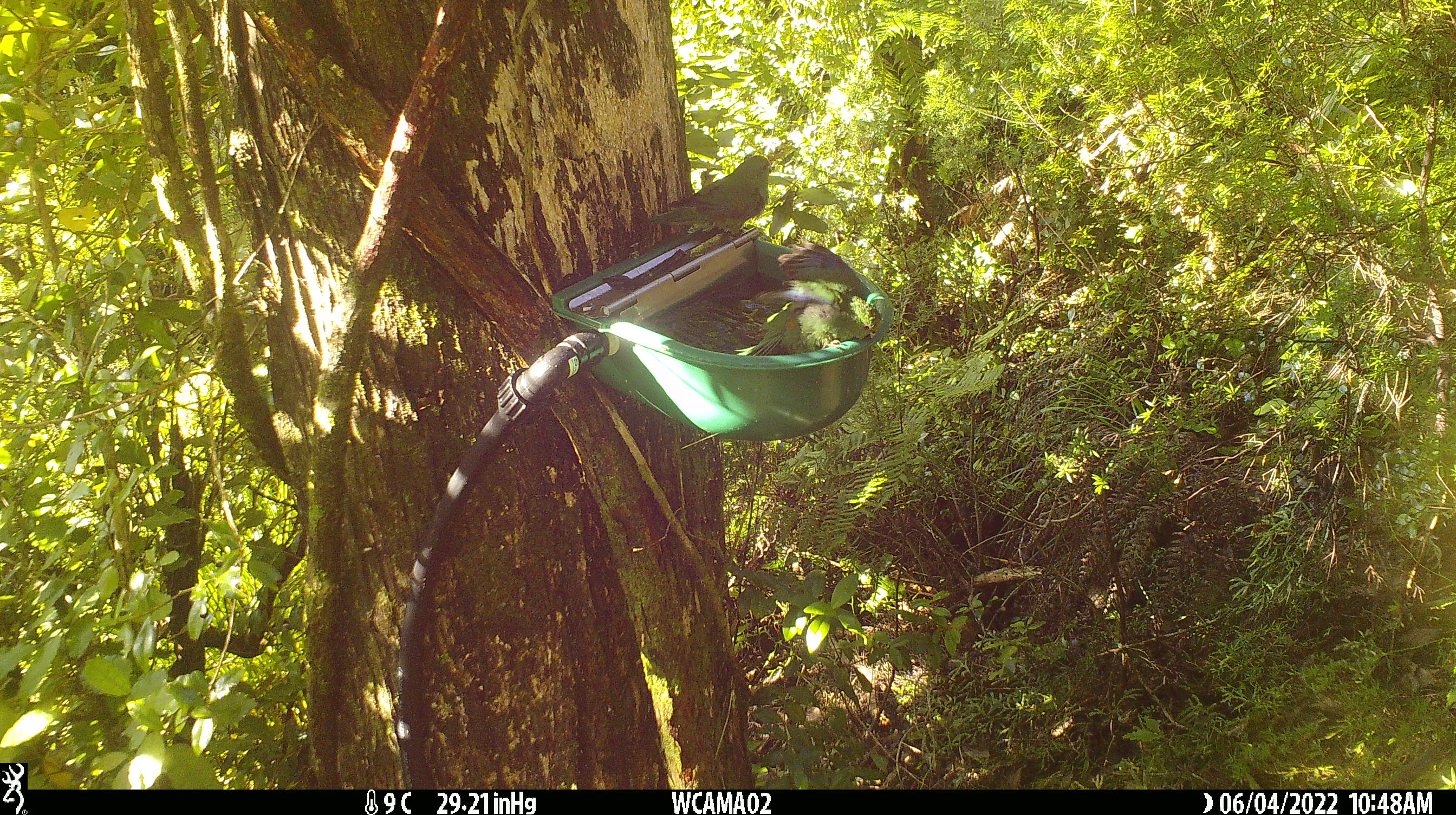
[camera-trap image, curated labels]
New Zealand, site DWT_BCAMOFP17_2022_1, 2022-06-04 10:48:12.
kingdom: Animalia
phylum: Chordata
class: Aves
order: Psittaciformes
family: Psittaculidae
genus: Cyanoramphus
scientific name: Cyanoramphus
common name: parakeet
Parakeet (Cyanoramphus).